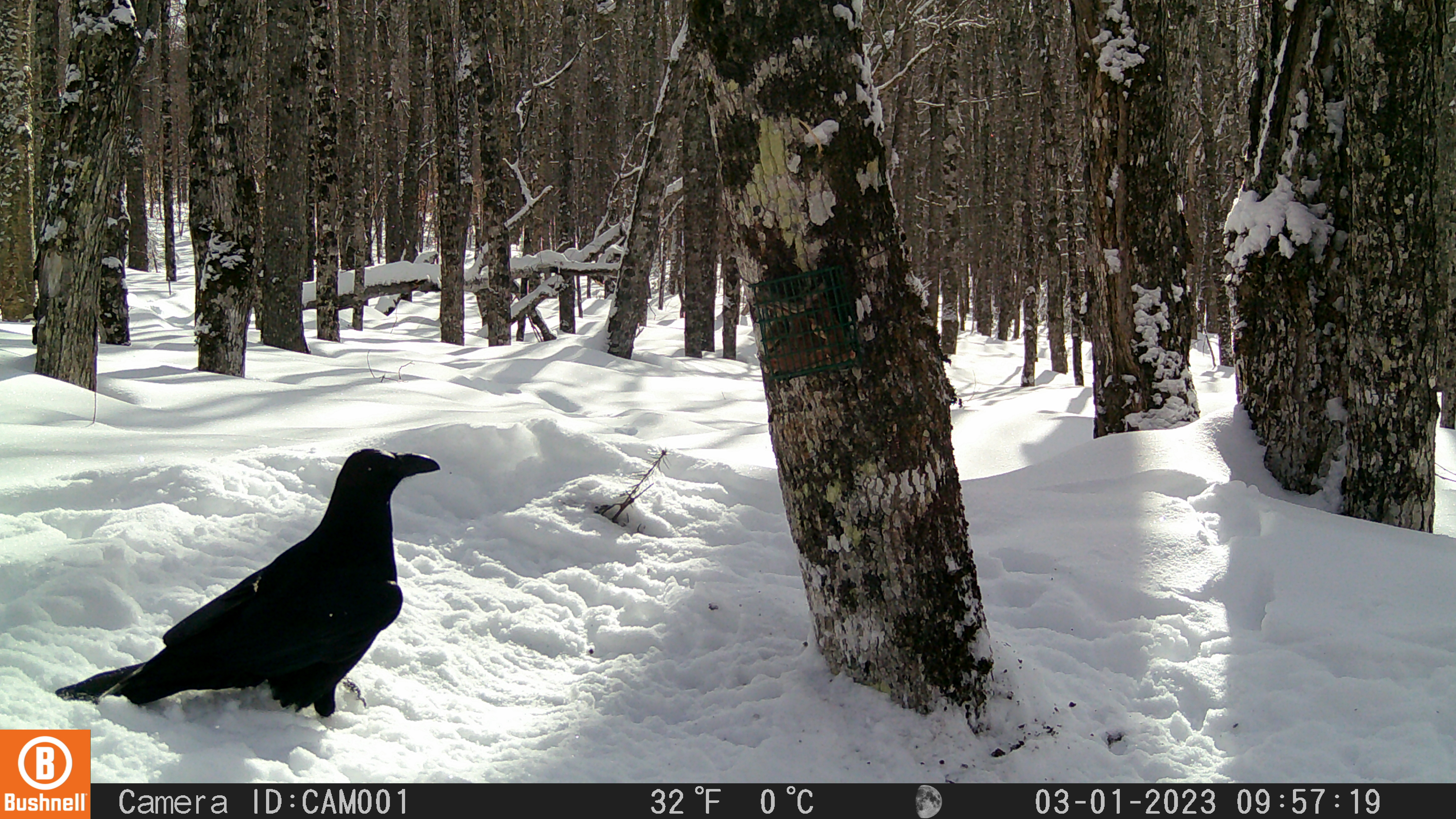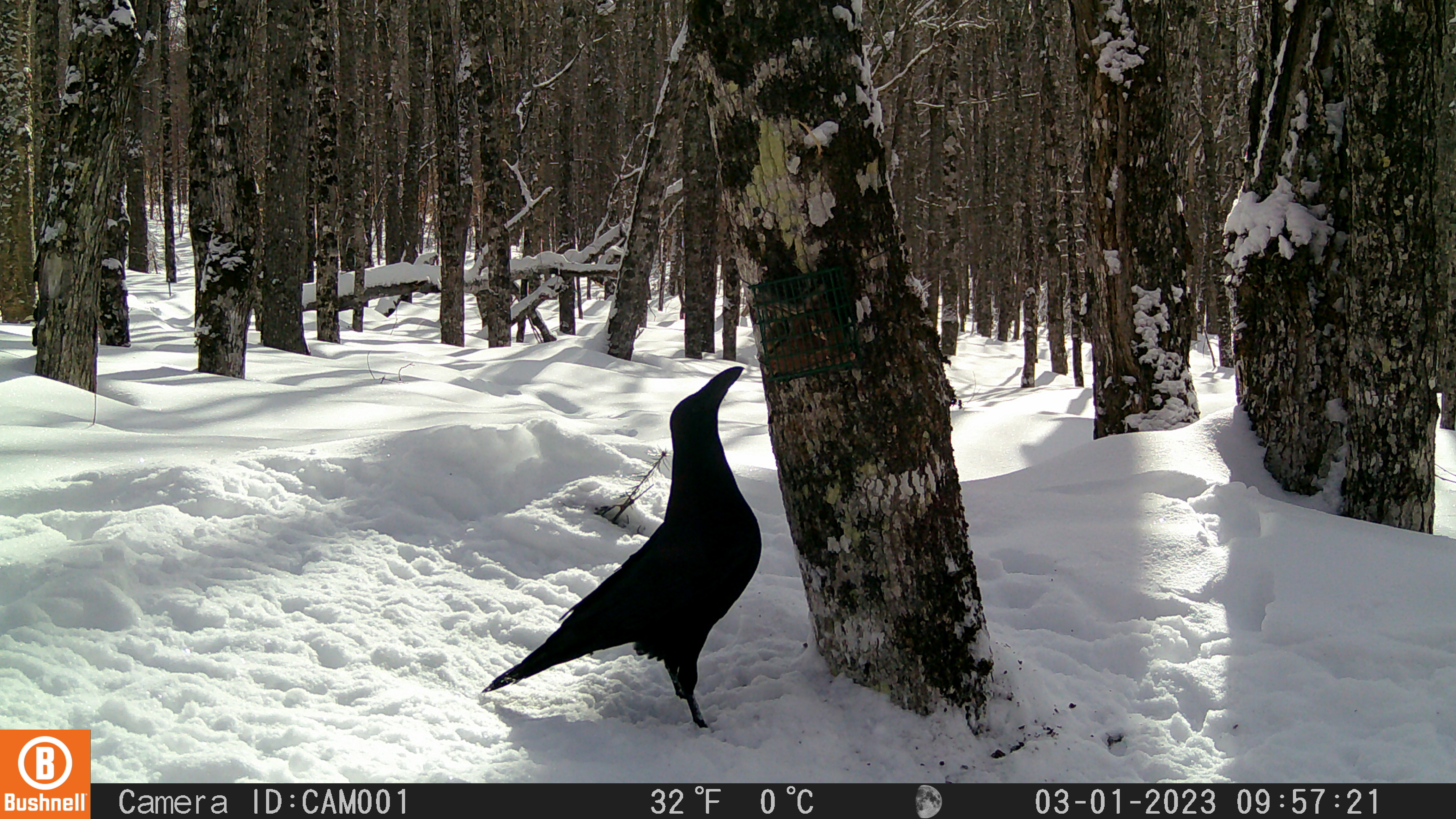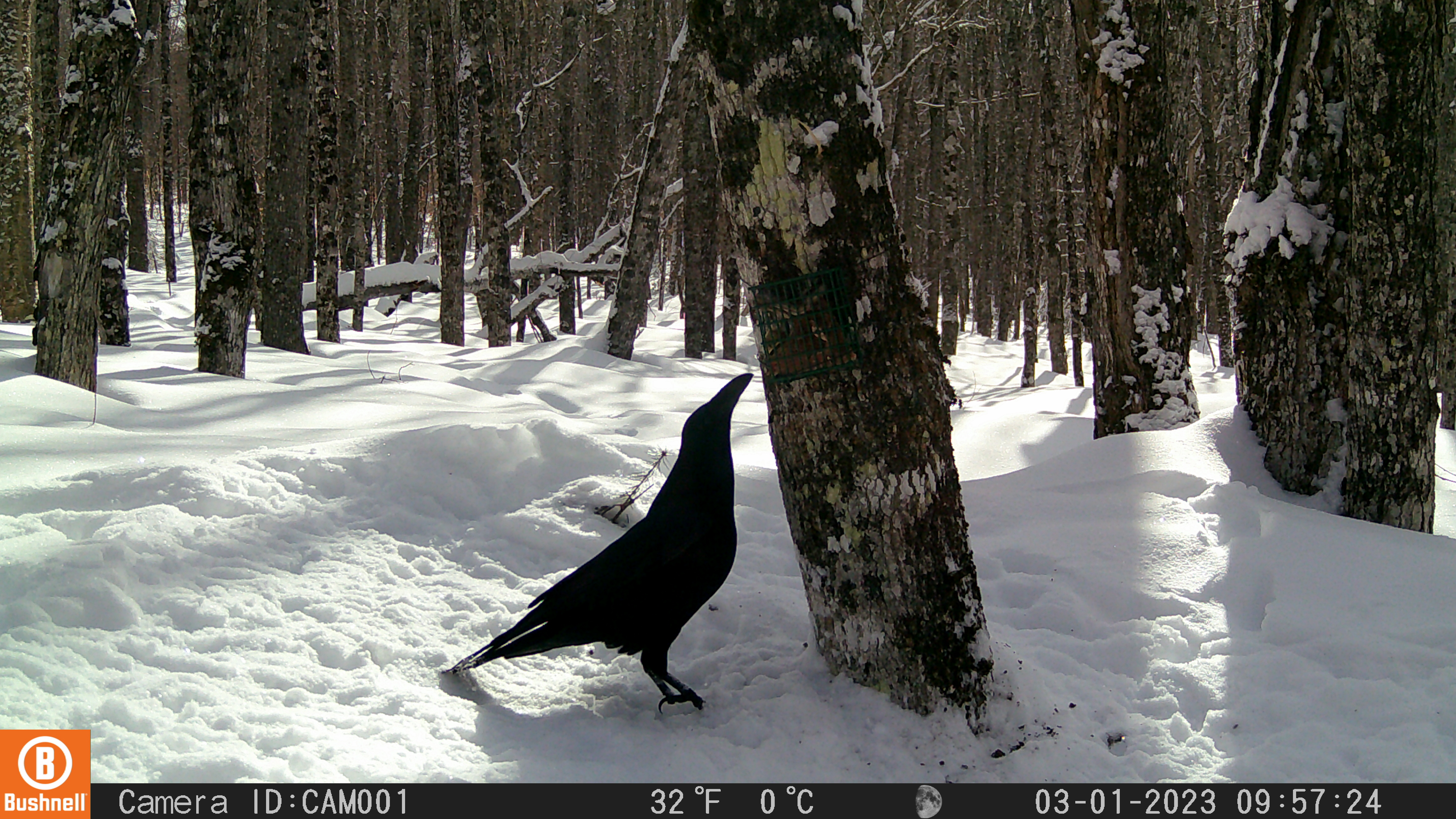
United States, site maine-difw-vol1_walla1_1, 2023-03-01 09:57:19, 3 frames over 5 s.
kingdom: Animalia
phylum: Chordata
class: Aves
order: Passeriformes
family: Corvidae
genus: Corvus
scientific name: Corvus corax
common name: common raven